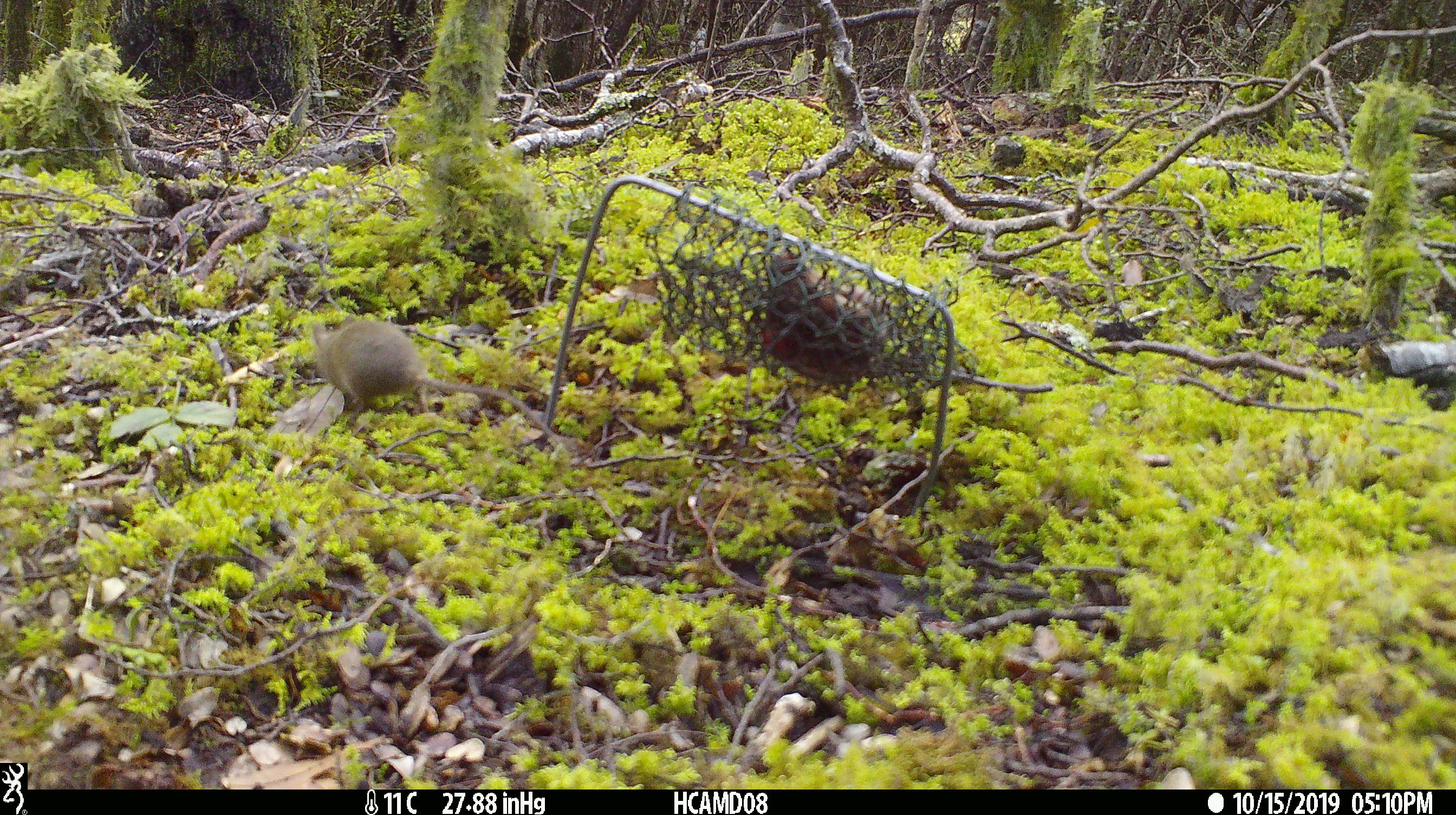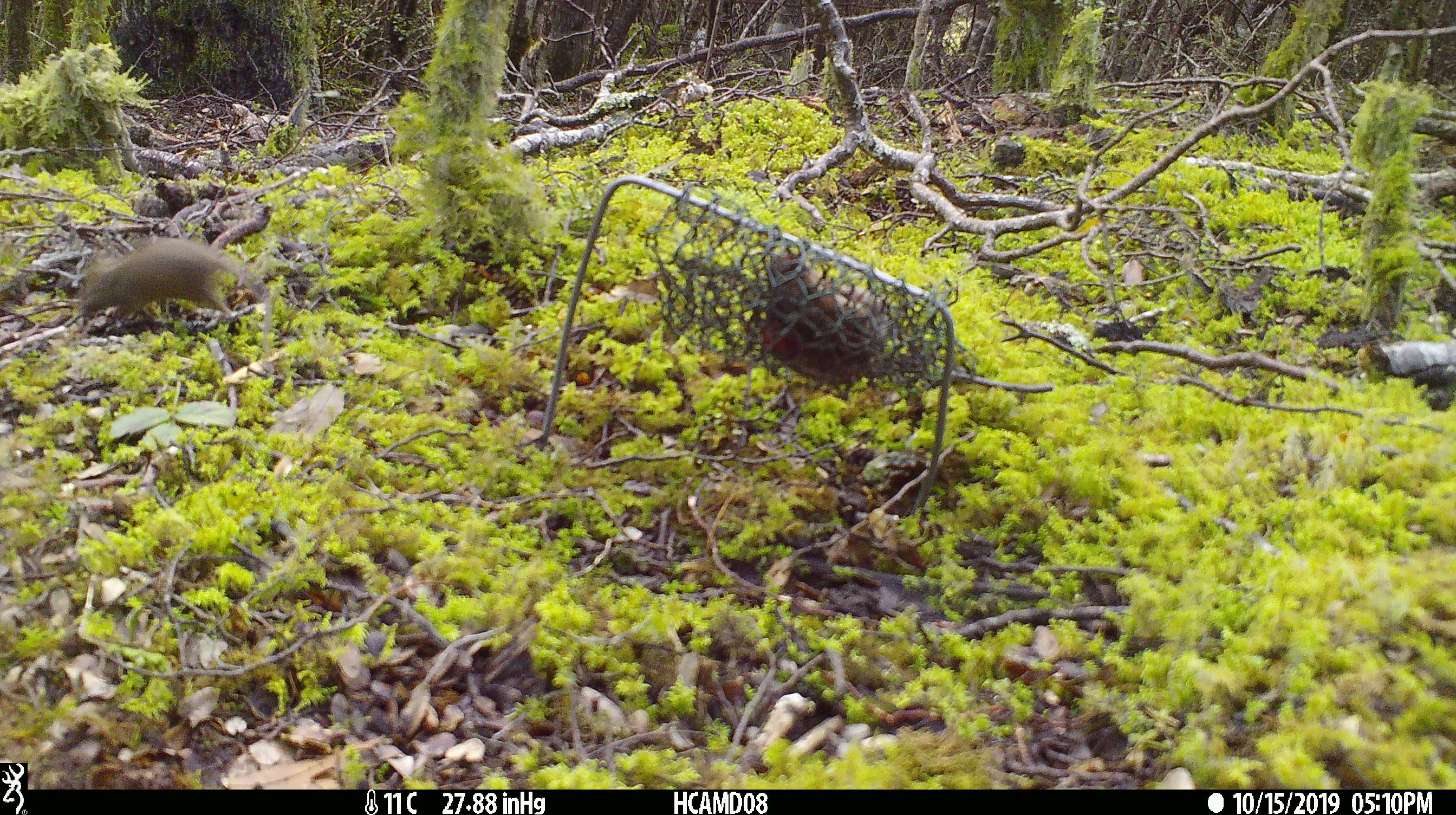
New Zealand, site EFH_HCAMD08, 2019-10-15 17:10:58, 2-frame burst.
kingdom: Animalia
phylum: Chordata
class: Mammalia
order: Rodentia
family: Muridae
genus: Mus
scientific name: Mus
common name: mouse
Mouse (Mus).